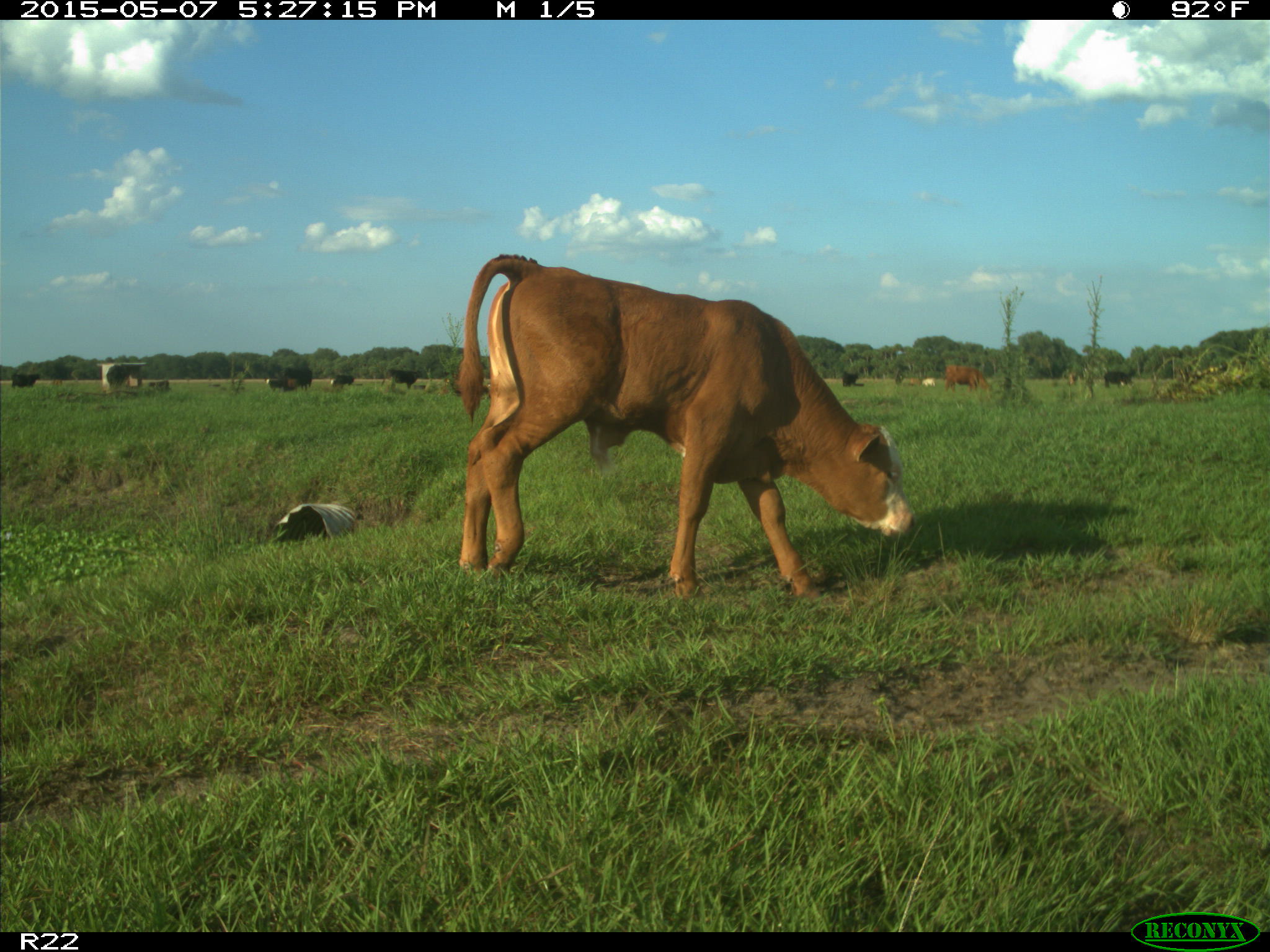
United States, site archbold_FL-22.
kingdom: Animalia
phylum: Chordata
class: Mammalia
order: Artiodactyla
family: Bovidae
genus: Bos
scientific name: Bos taurus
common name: domestic cow